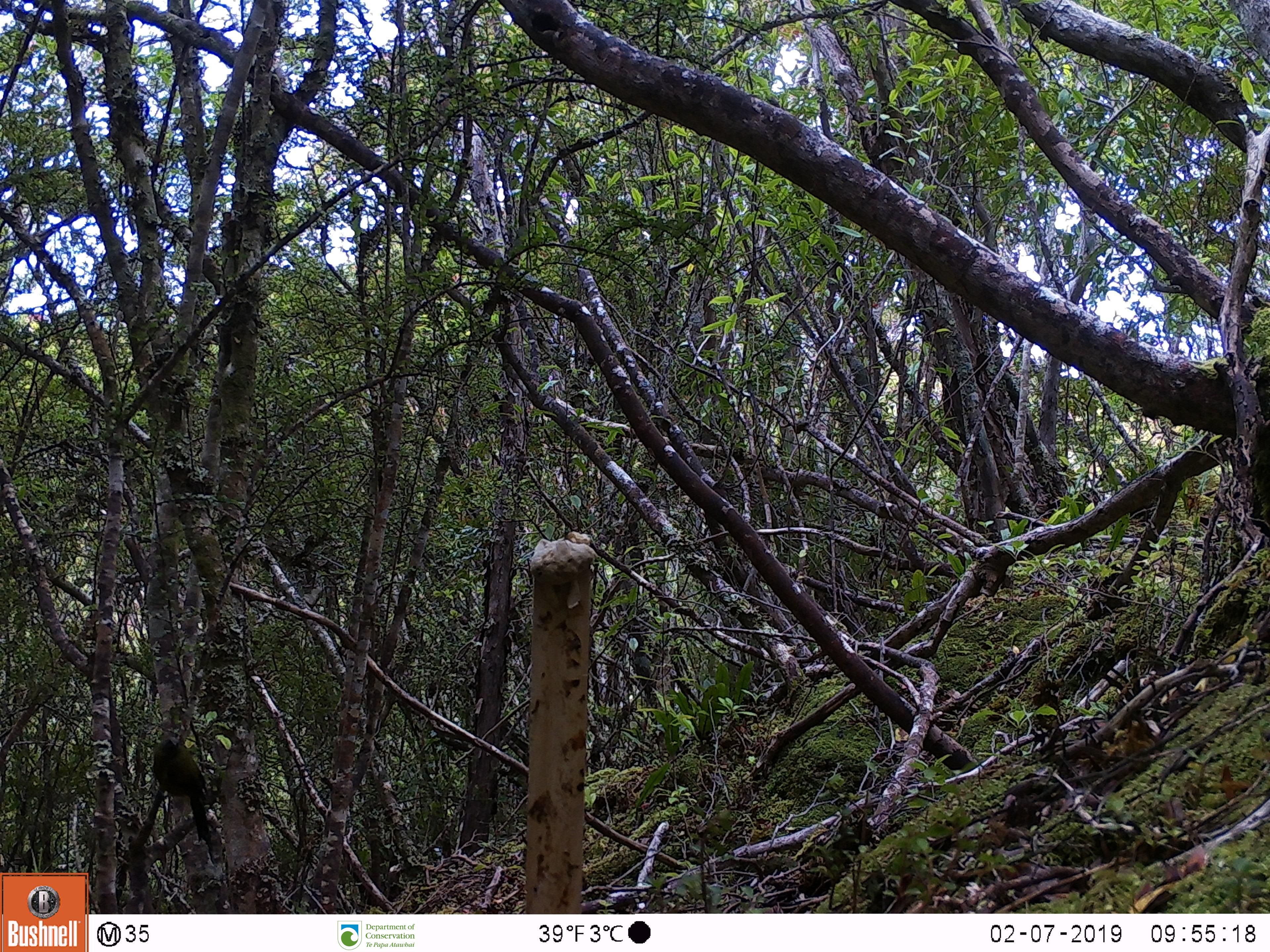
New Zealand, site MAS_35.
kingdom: Animalia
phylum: Chordata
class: Aves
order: Passeriformes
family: Meliphagidae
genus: Anthornis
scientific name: Anthornis melanura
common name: new zealand bellbird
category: bellbird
Bellbird (new zealand bellbird) (Anthornis melanura).